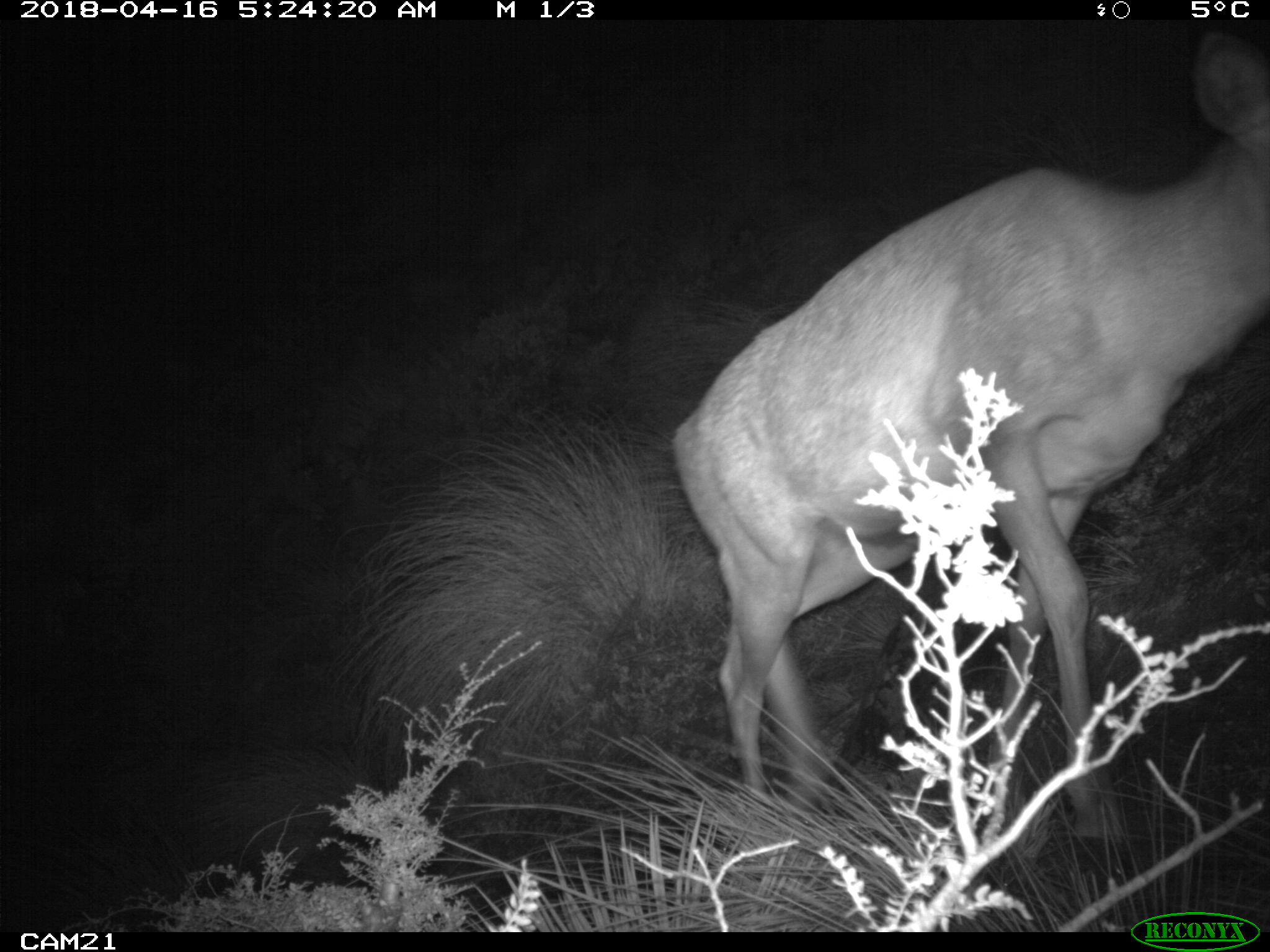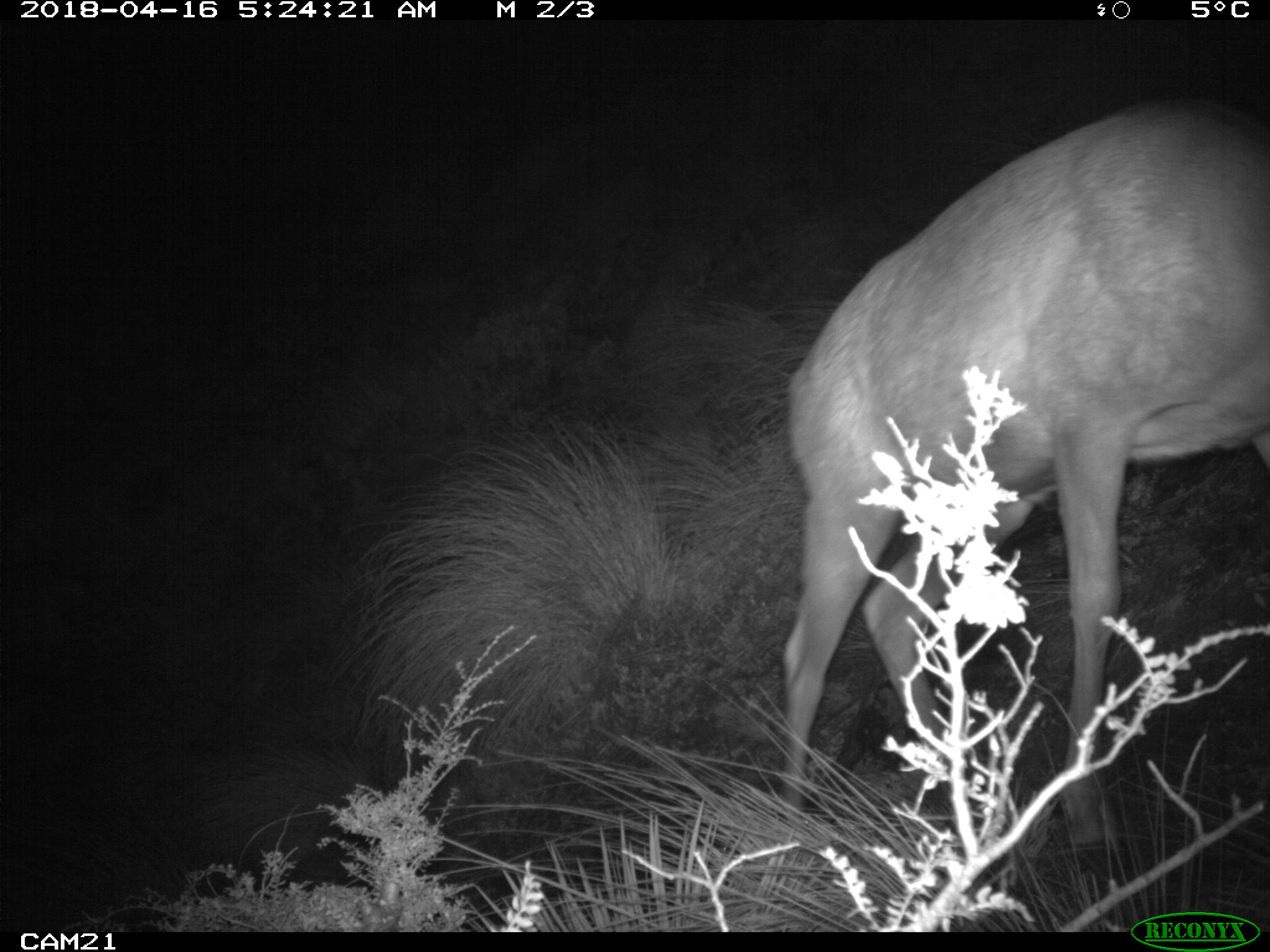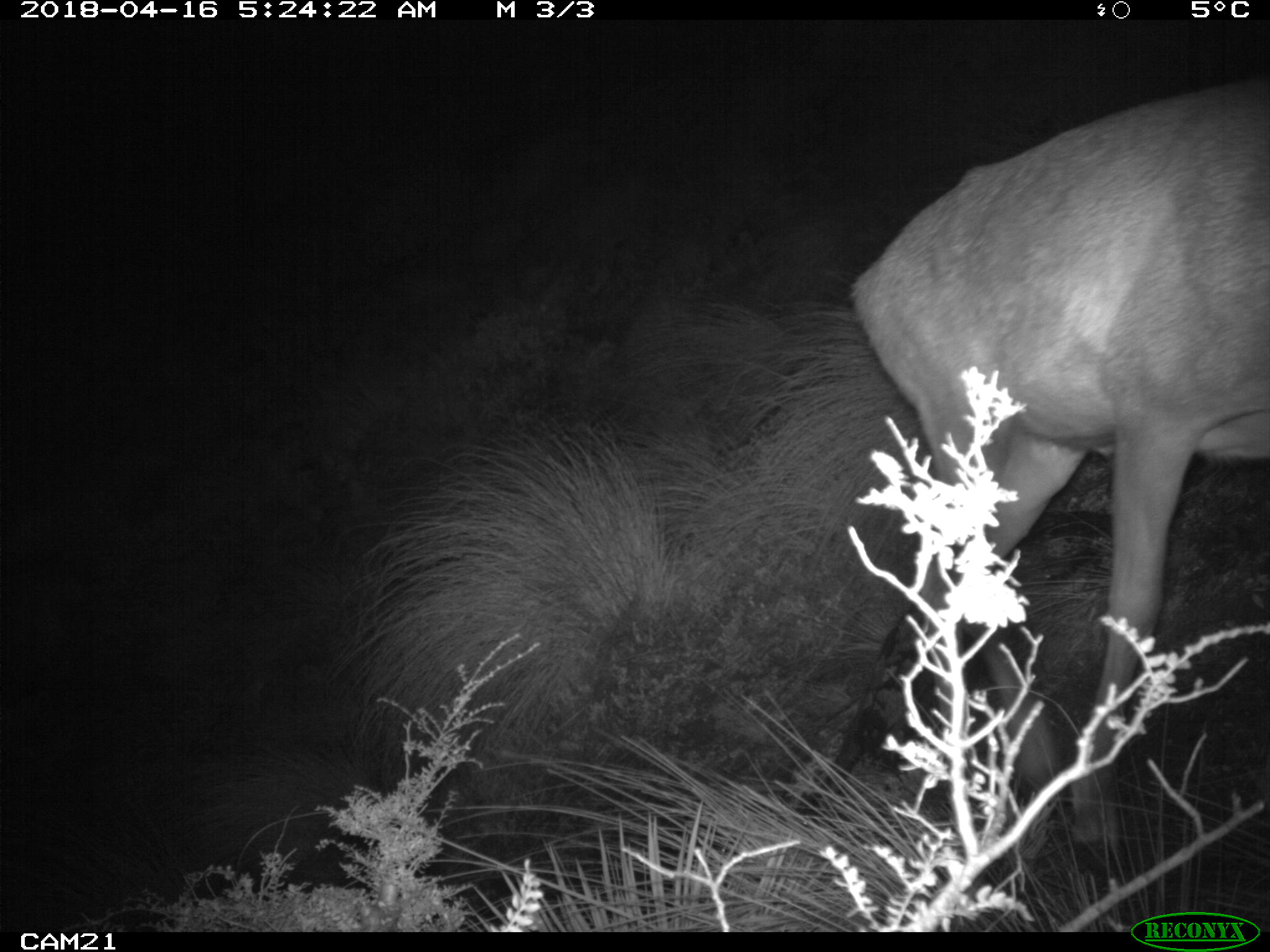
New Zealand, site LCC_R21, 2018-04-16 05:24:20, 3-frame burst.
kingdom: Animalia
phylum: Chordata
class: Mammalia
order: Artiodactyla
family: Cervidae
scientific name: Cervidae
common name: deer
Deer (Cervidae).